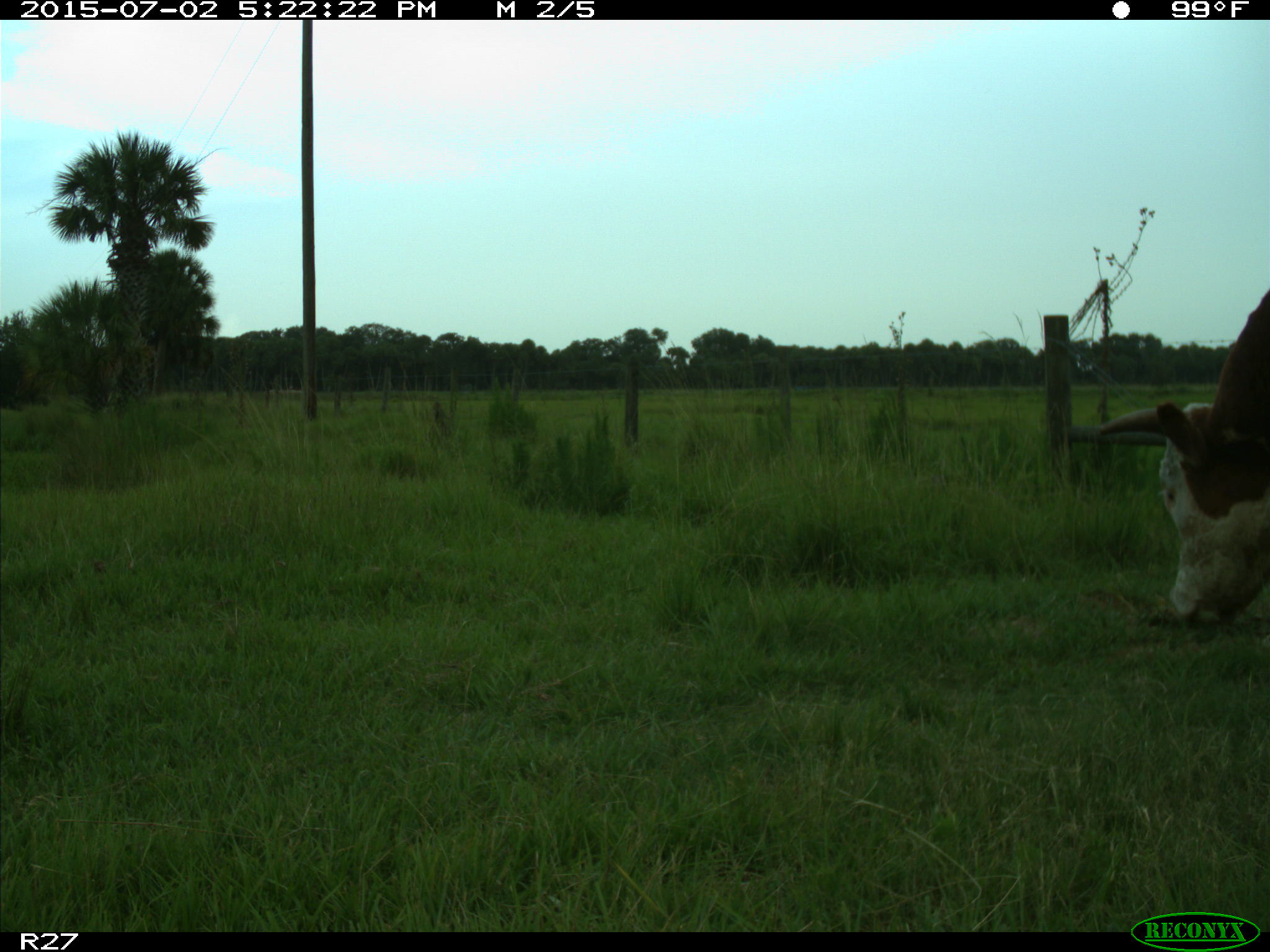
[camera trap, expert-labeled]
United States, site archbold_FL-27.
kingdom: Animalia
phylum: Chordata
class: Mammalia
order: Artiodactyla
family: Bovidae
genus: Bos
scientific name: Bos taurus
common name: domestic cow